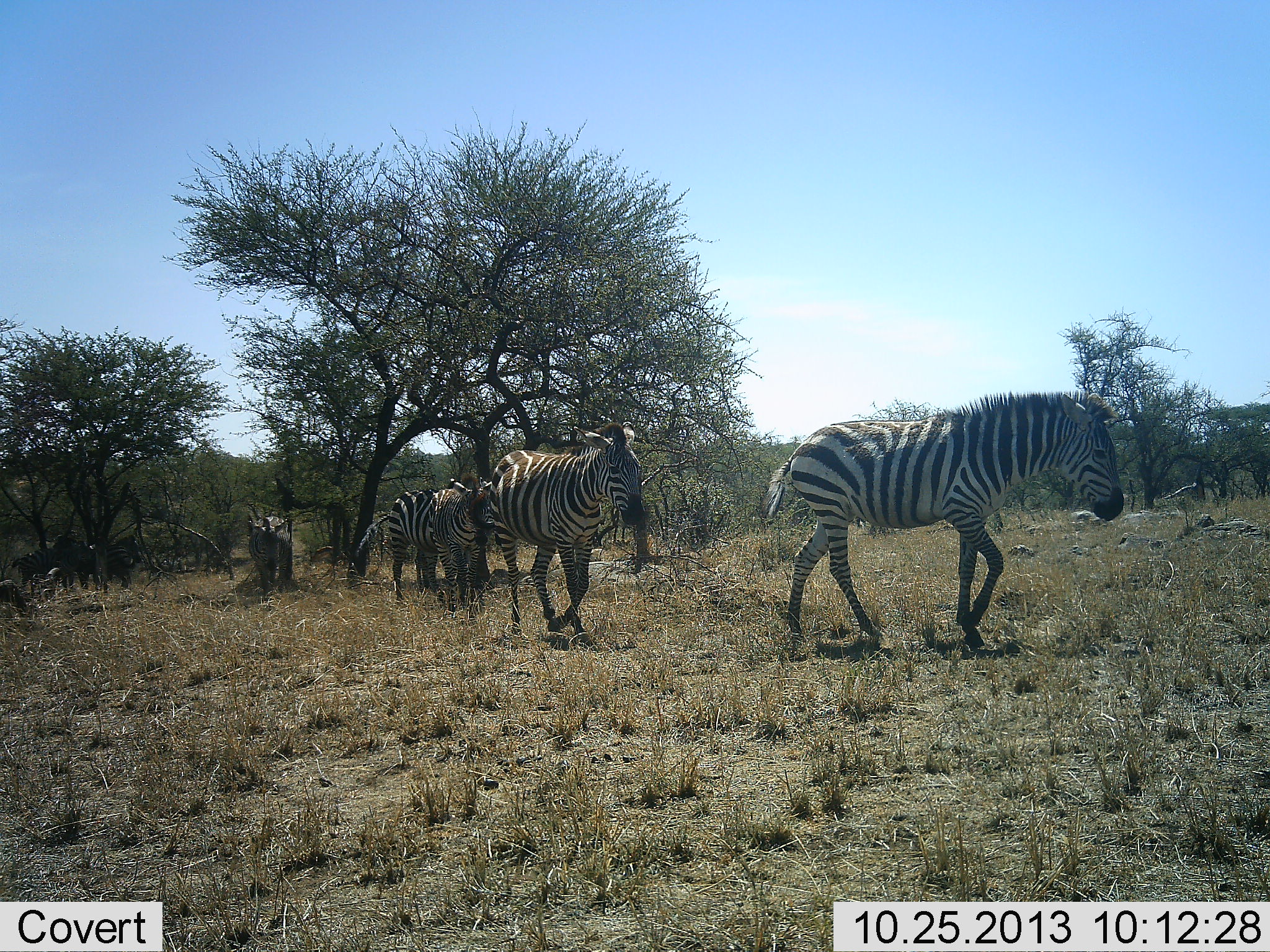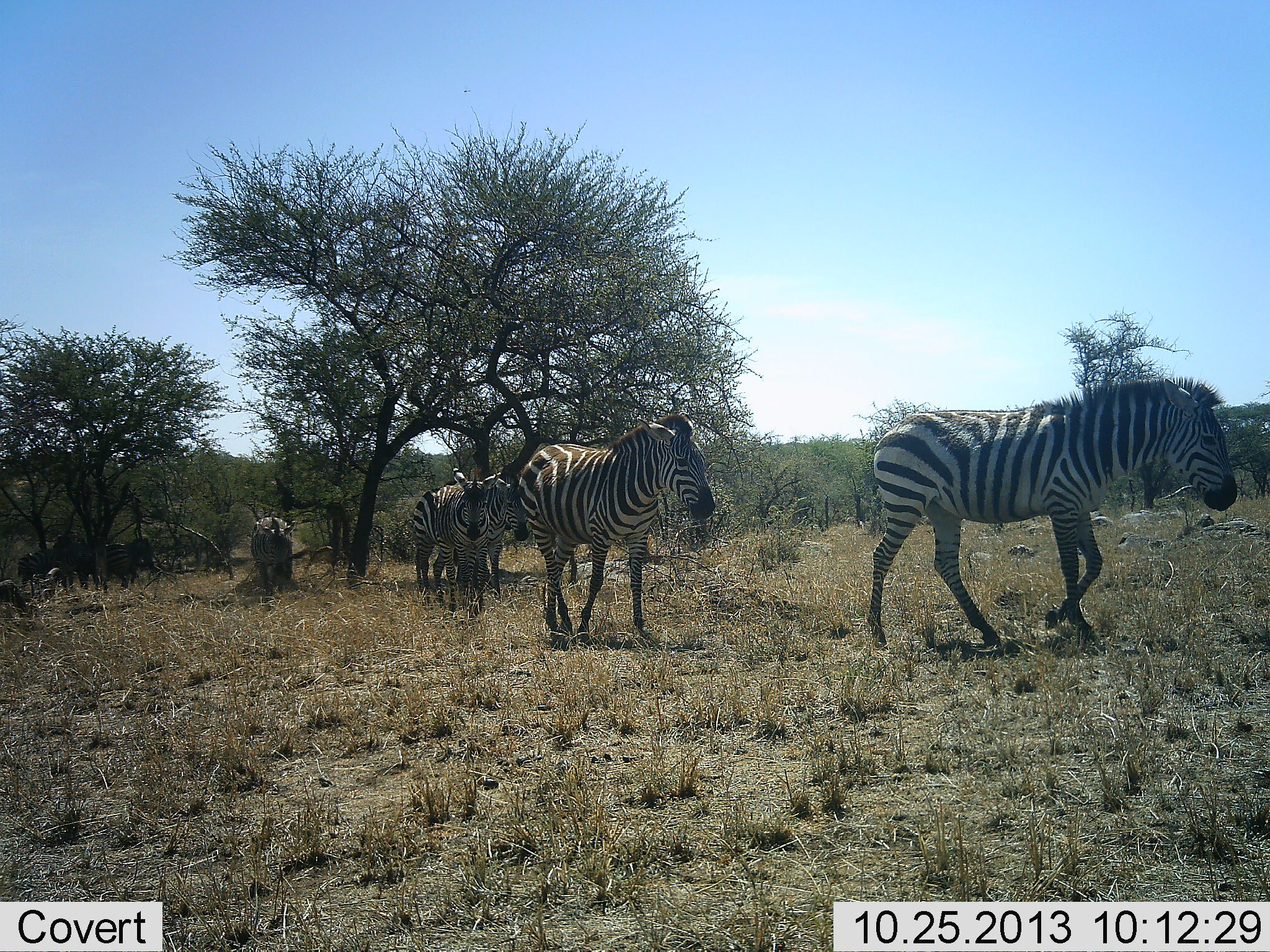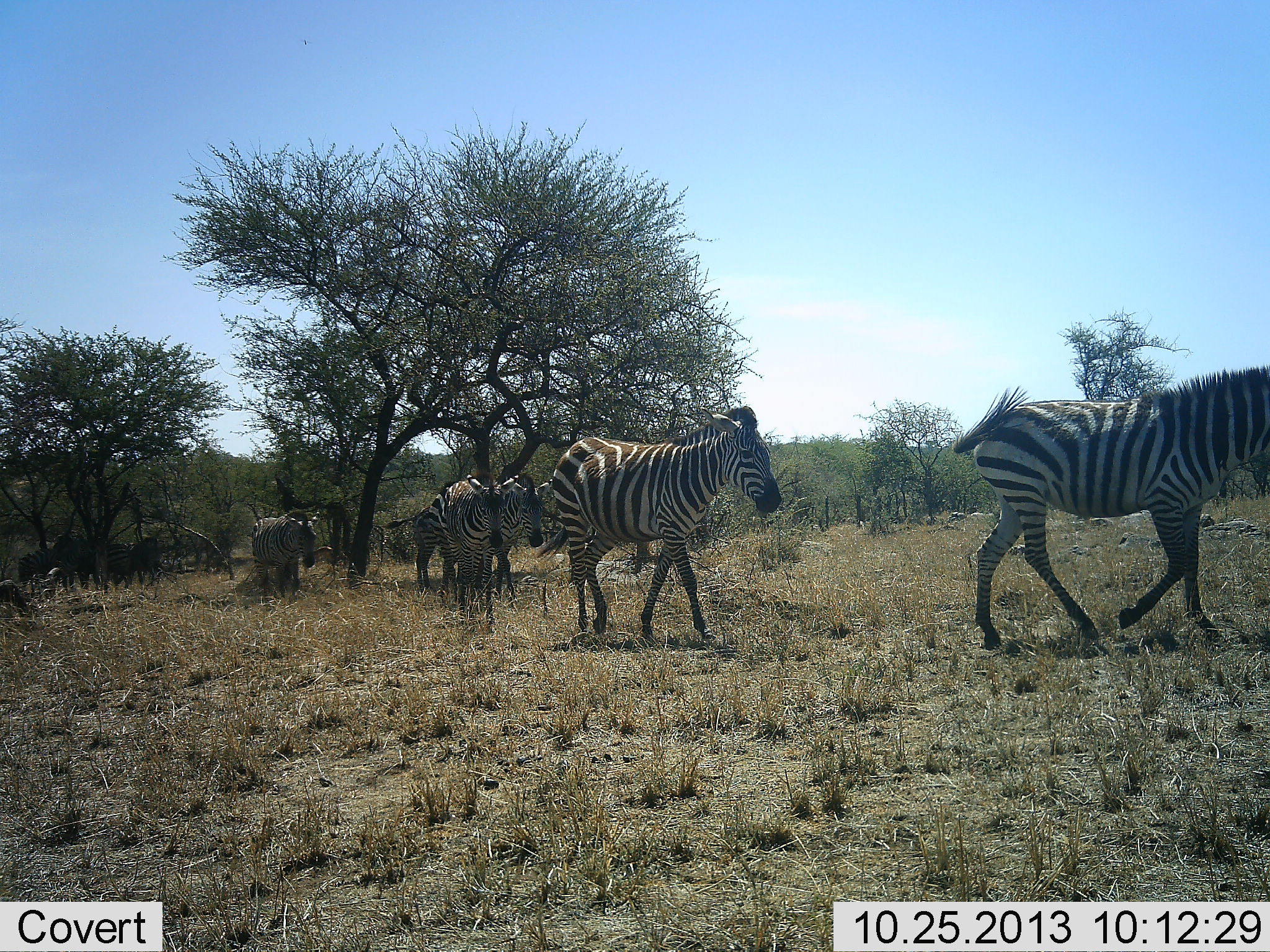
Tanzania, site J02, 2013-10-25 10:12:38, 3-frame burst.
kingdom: Animalia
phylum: Chordata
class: Mammalia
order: Perissodactyla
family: Equidae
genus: Equus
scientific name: Equus quagga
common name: plains zebra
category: zebra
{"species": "zebra (plains zebra) (Equus quagga)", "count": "9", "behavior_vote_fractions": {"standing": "10%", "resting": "10%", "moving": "100%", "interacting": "0%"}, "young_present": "0%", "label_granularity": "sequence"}